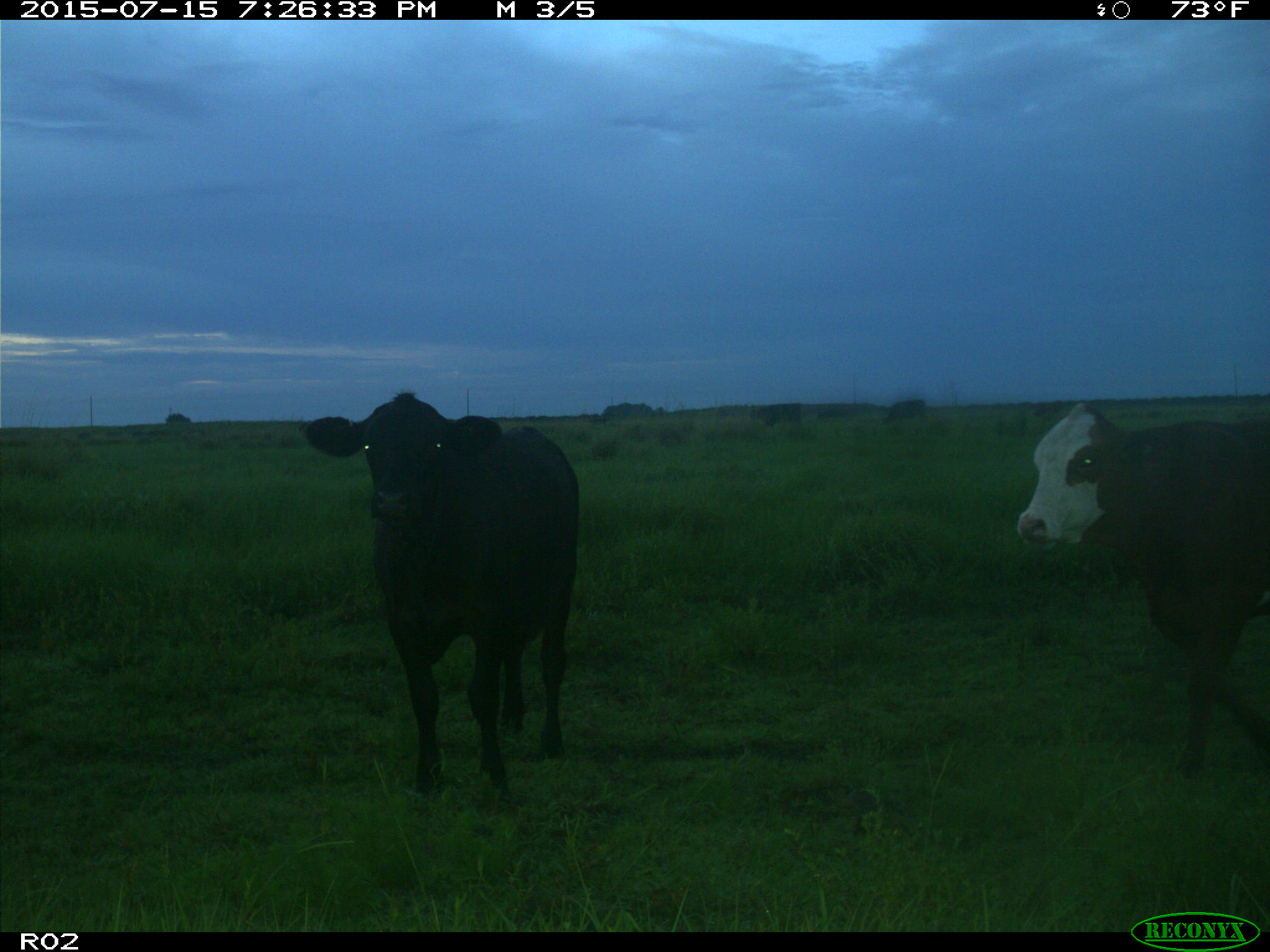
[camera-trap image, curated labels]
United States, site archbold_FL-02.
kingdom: Animalia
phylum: Chordata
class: Mammalia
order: Artiodactyla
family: Bovidae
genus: Bos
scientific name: Bos taurus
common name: domestic cow